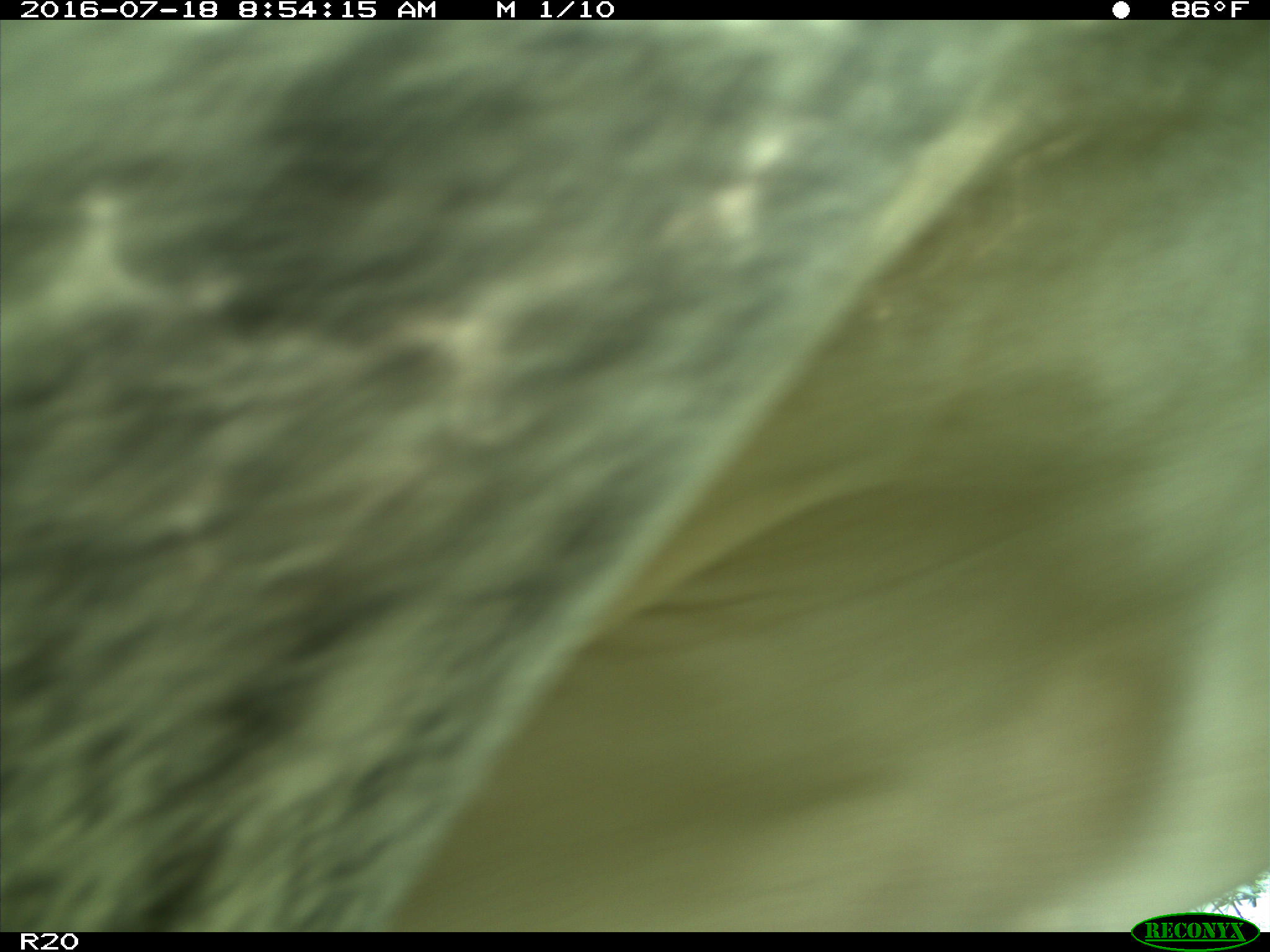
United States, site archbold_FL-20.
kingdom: Animalia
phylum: Chordata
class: Mammalia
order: Artiodactyla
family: Bovidae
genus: Bos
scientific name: Bos taurus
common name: domestic cow